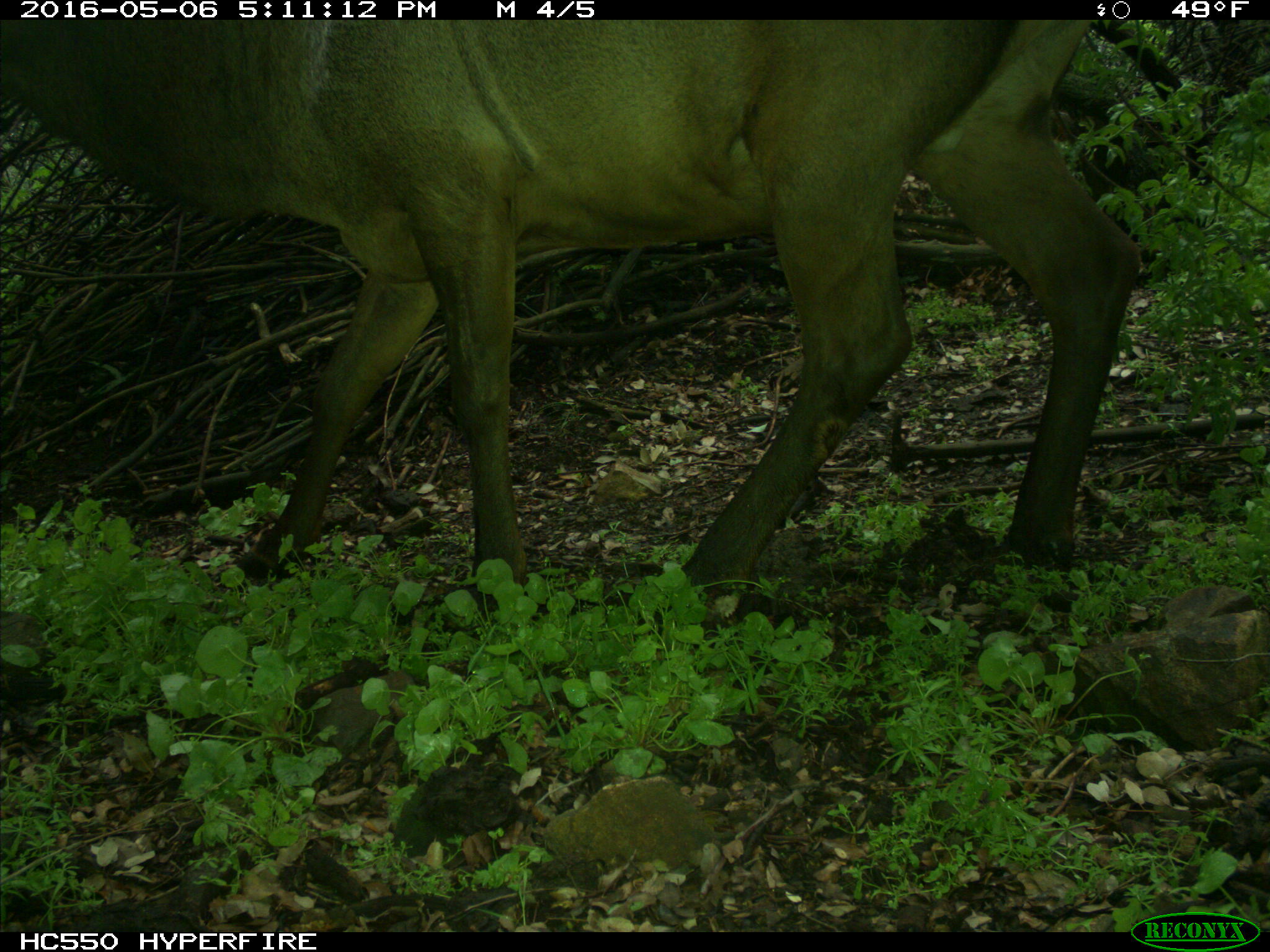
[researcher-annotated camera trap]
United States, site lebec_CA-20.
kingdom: Animalia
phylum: Chordata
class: Mammalia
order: Artiodactyla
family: Cervidae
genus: Cervus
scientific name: Cervus canadensis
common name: elk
Cervus canadensis (elk).